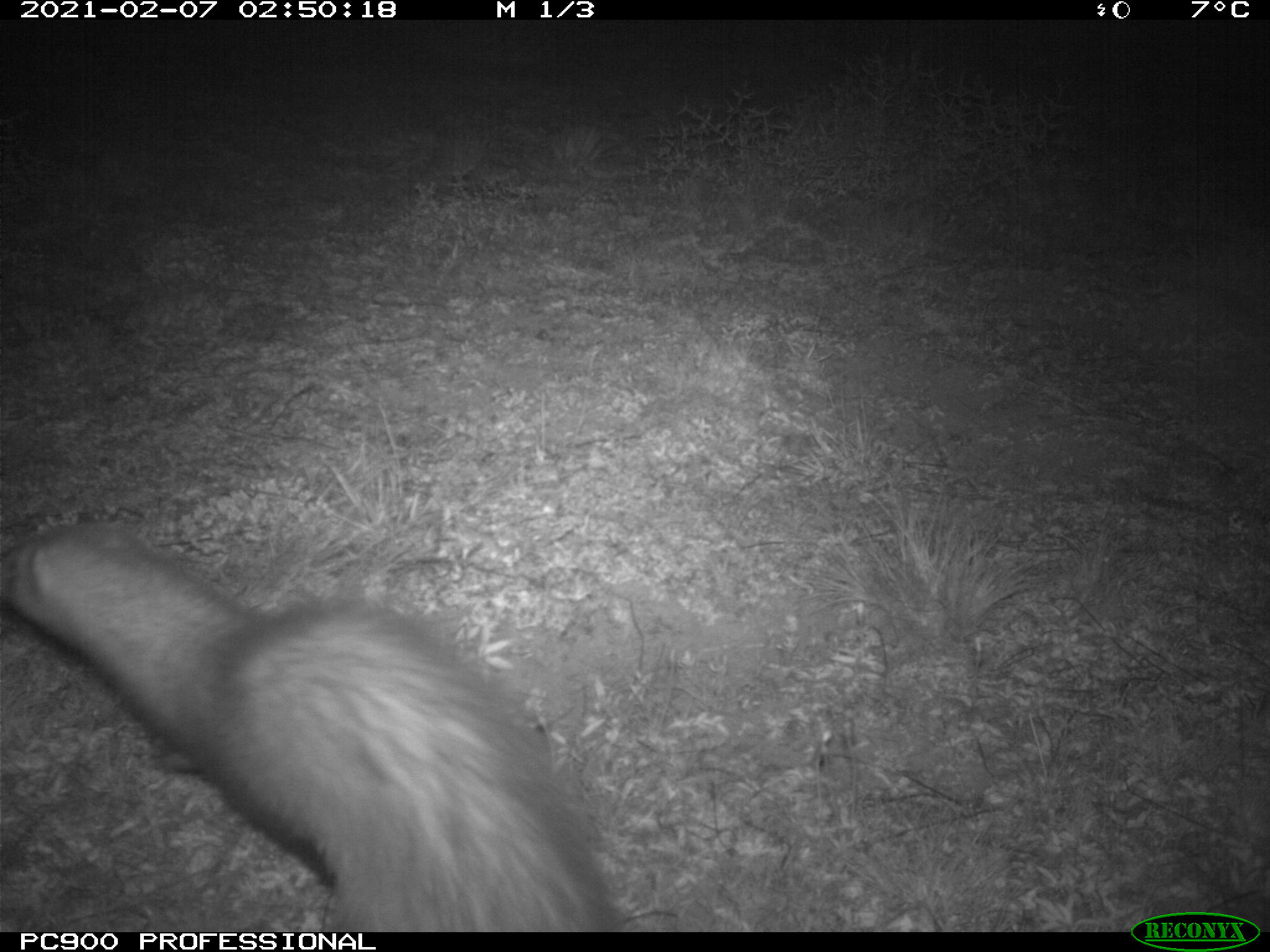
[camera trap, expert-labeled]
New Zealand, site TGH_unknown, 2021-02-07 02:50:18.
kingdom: Animalia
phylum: Chordata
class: Mammalia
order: Carnivora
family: Mustelidae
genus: Mustela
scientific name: Mustela furo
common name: ferret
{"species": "ferret (Mustela furo)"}